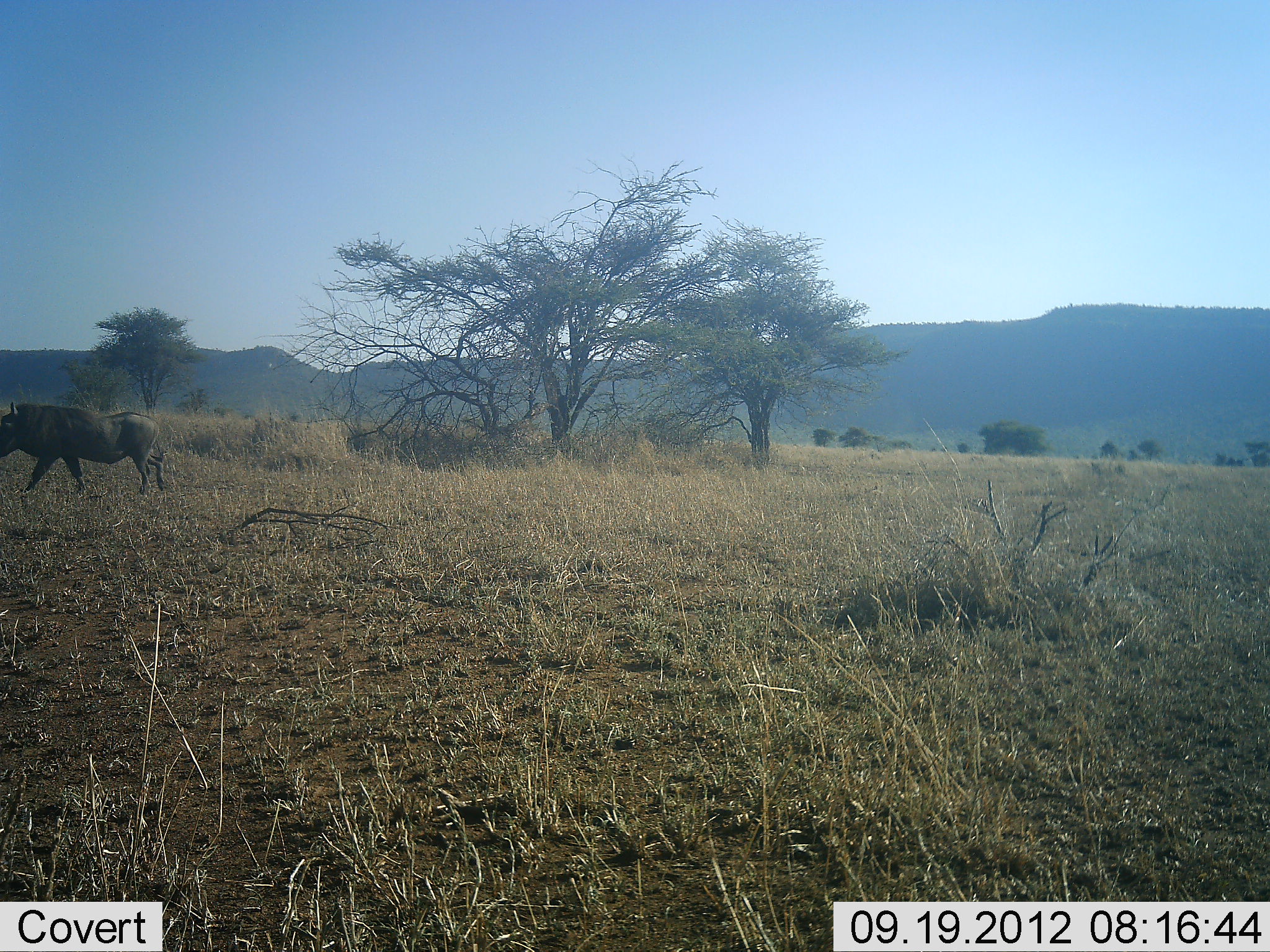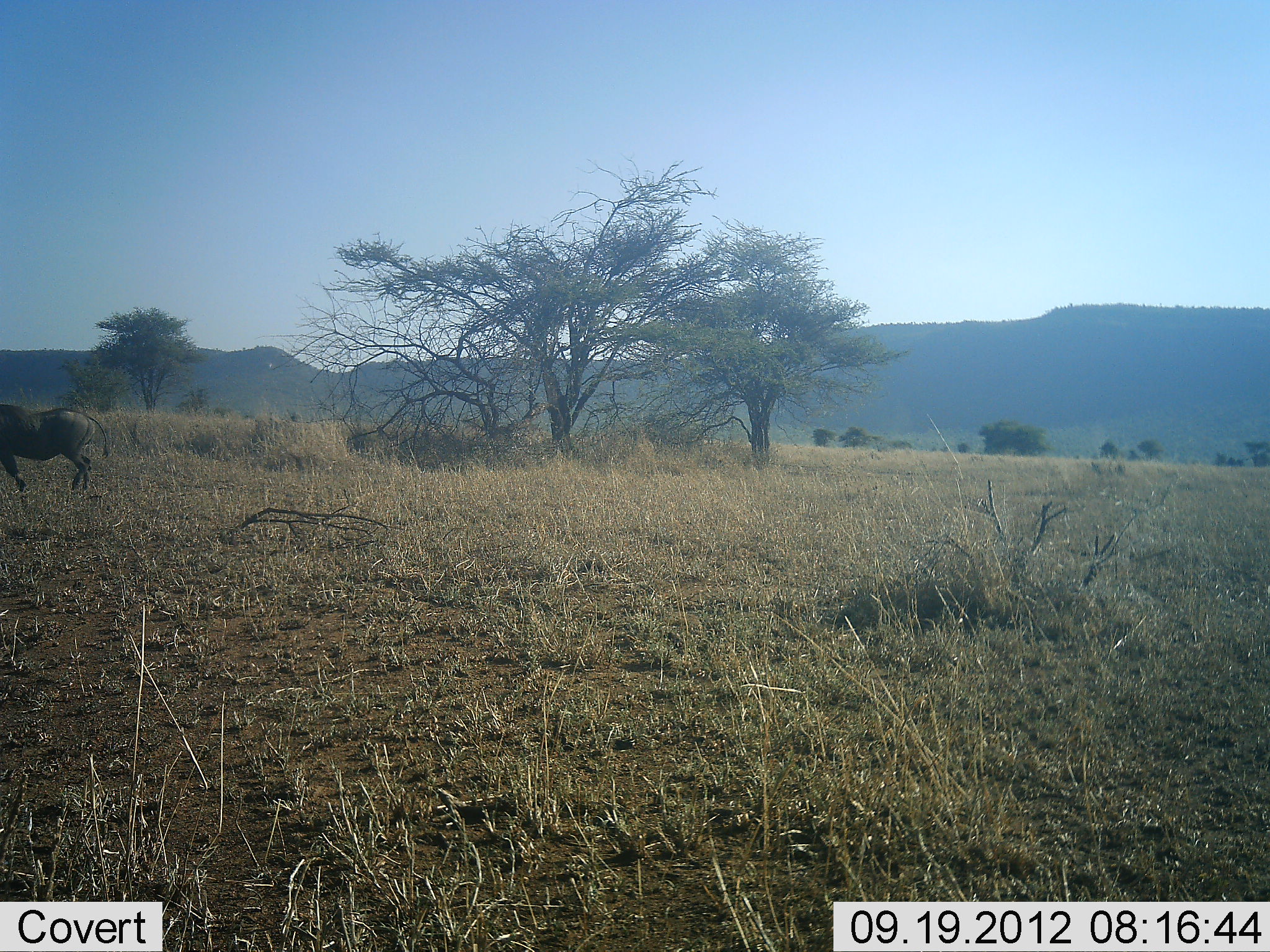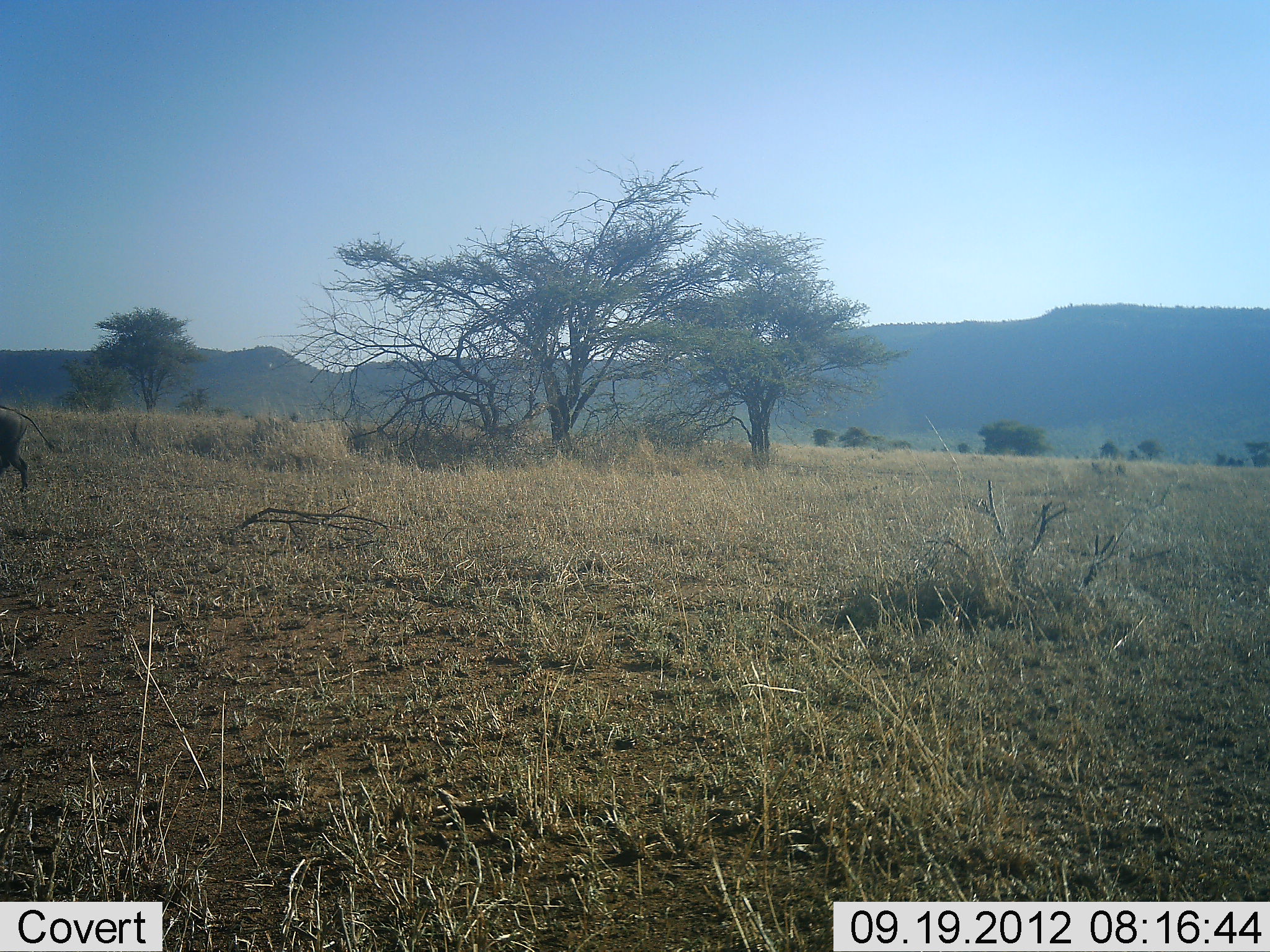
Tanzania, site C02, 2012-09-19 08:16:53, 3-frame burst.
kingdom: Animalia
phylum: Chordata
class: Mammalia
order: Artiodactyla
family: Suidae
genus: Phacochoerus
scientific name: Phacochoerus africanus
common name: warthog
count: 1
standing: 0%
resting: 0%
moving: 100%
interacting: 0%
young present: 0%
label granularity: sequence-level